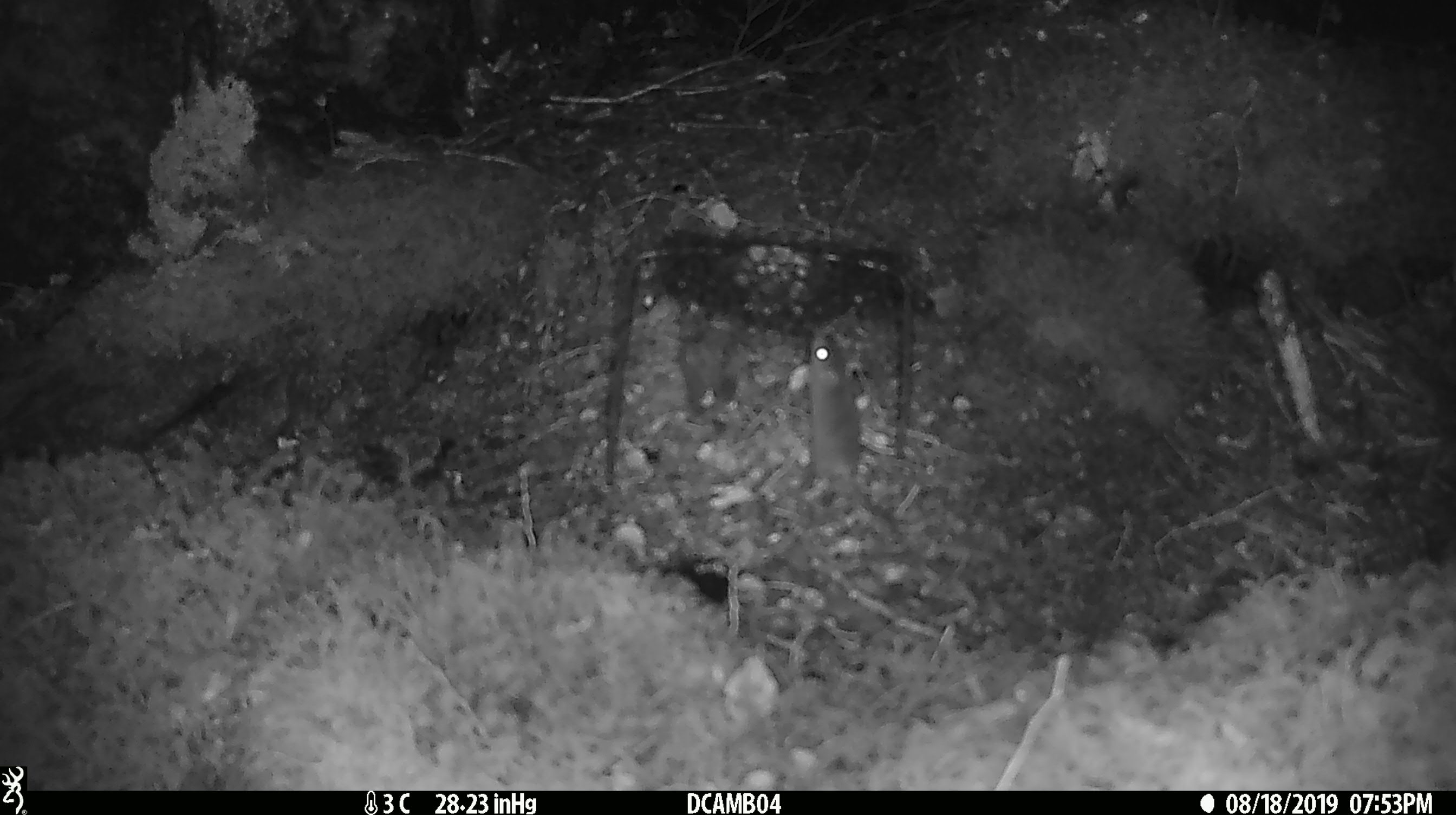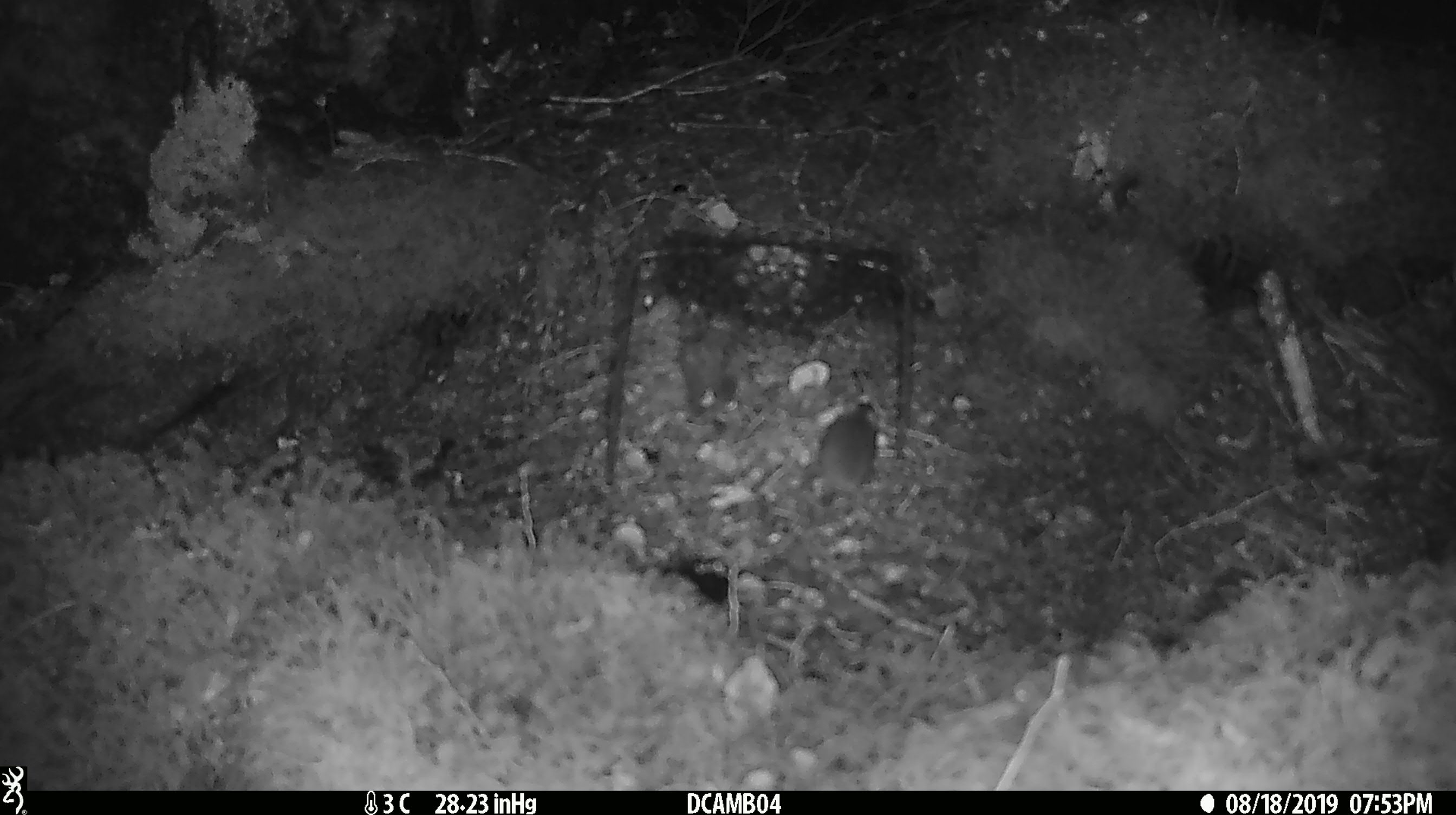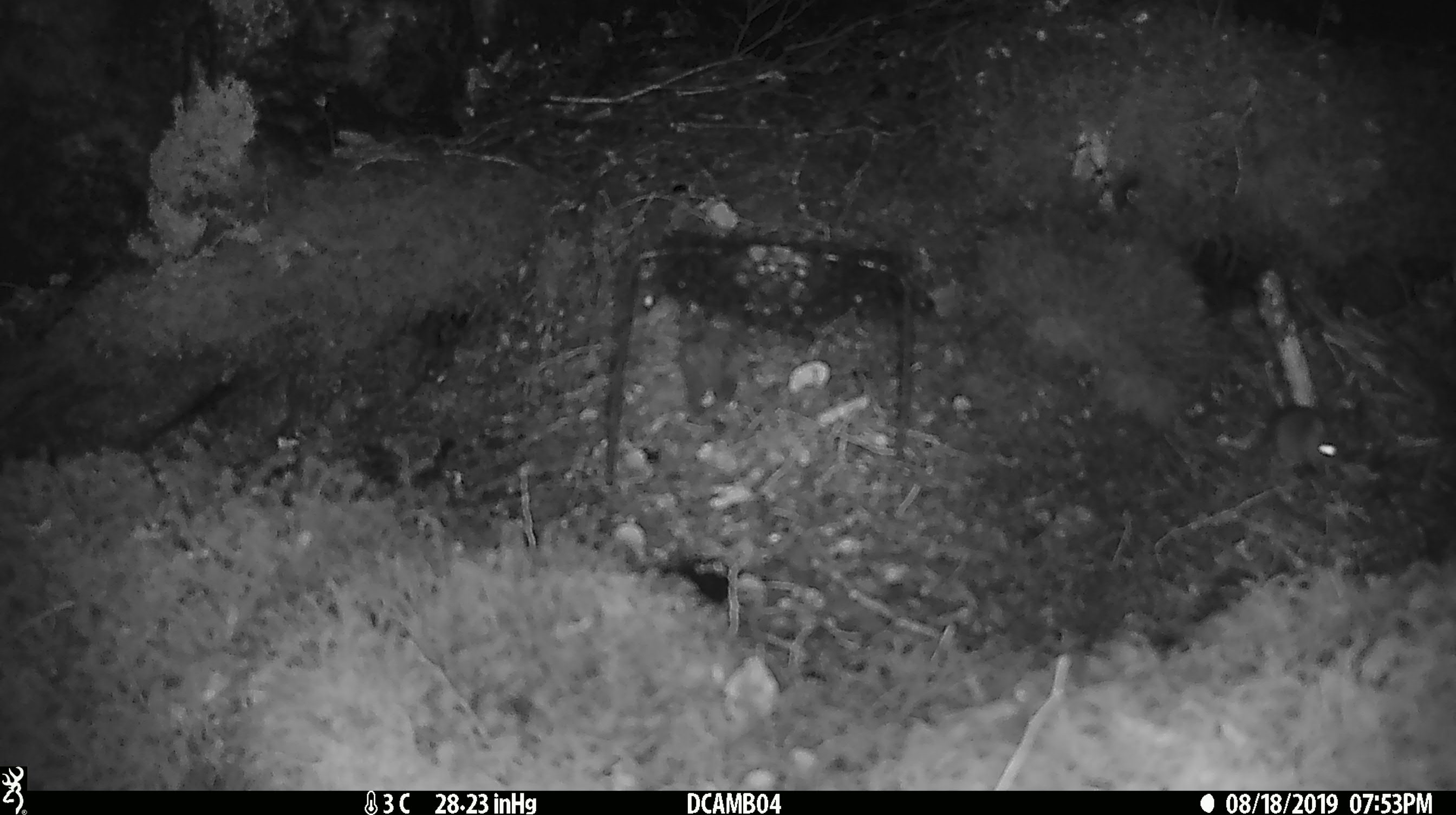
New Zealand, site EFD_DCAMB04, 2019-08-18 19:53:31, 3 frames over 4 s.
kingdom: Animalia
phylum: Chordata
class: Mammalia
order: Rodentia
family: Muridae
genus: Mus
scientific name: Mus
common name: mouse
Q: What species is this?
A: Mouse (Mus).